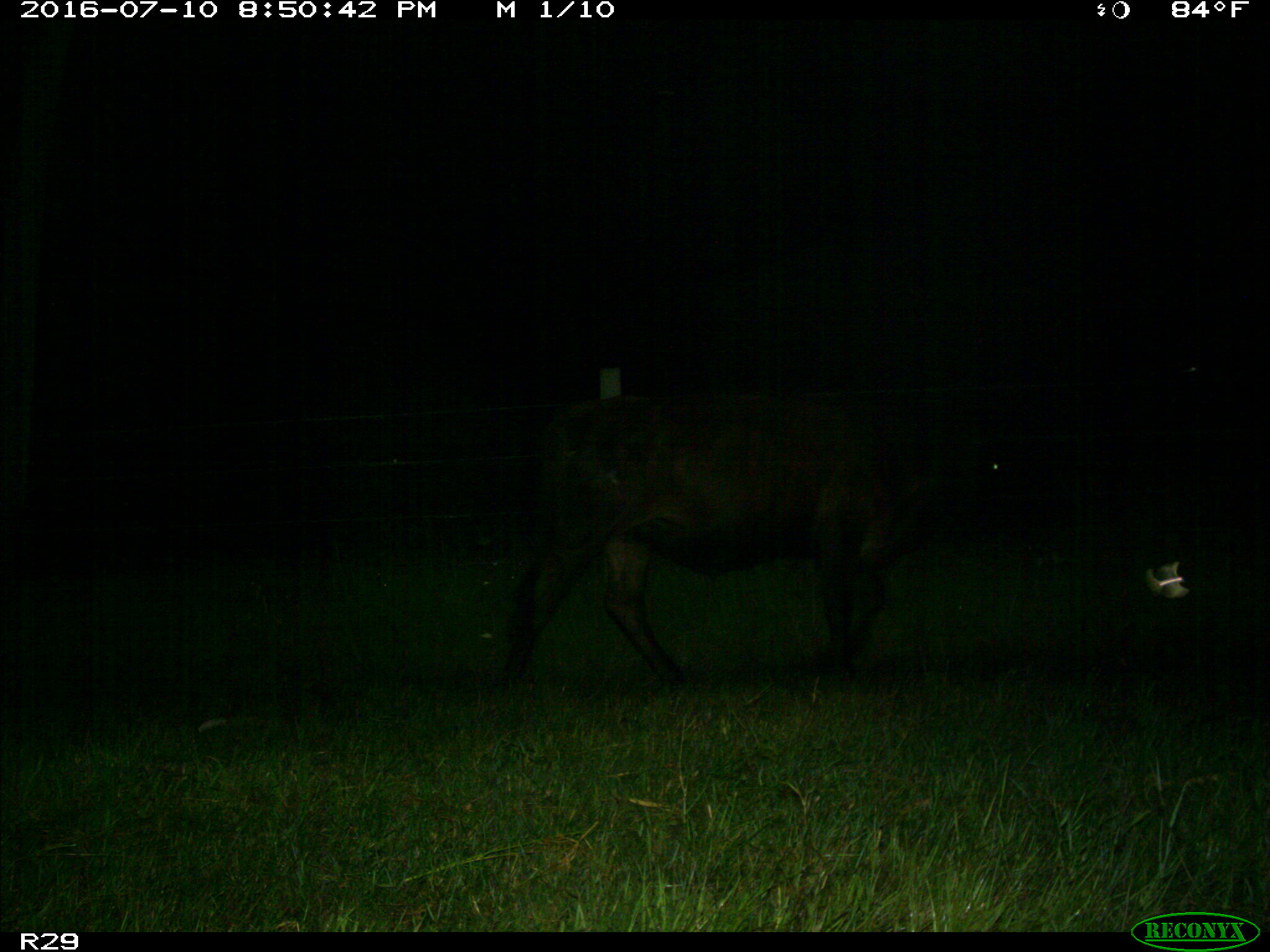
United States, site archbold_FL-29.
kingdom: Animalia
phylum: Chordata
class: Mammalia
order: Artiodactyla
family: Bovidae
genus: Bos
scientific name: Bos taurus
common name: domestic cow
Bos taurus (domestic cow).